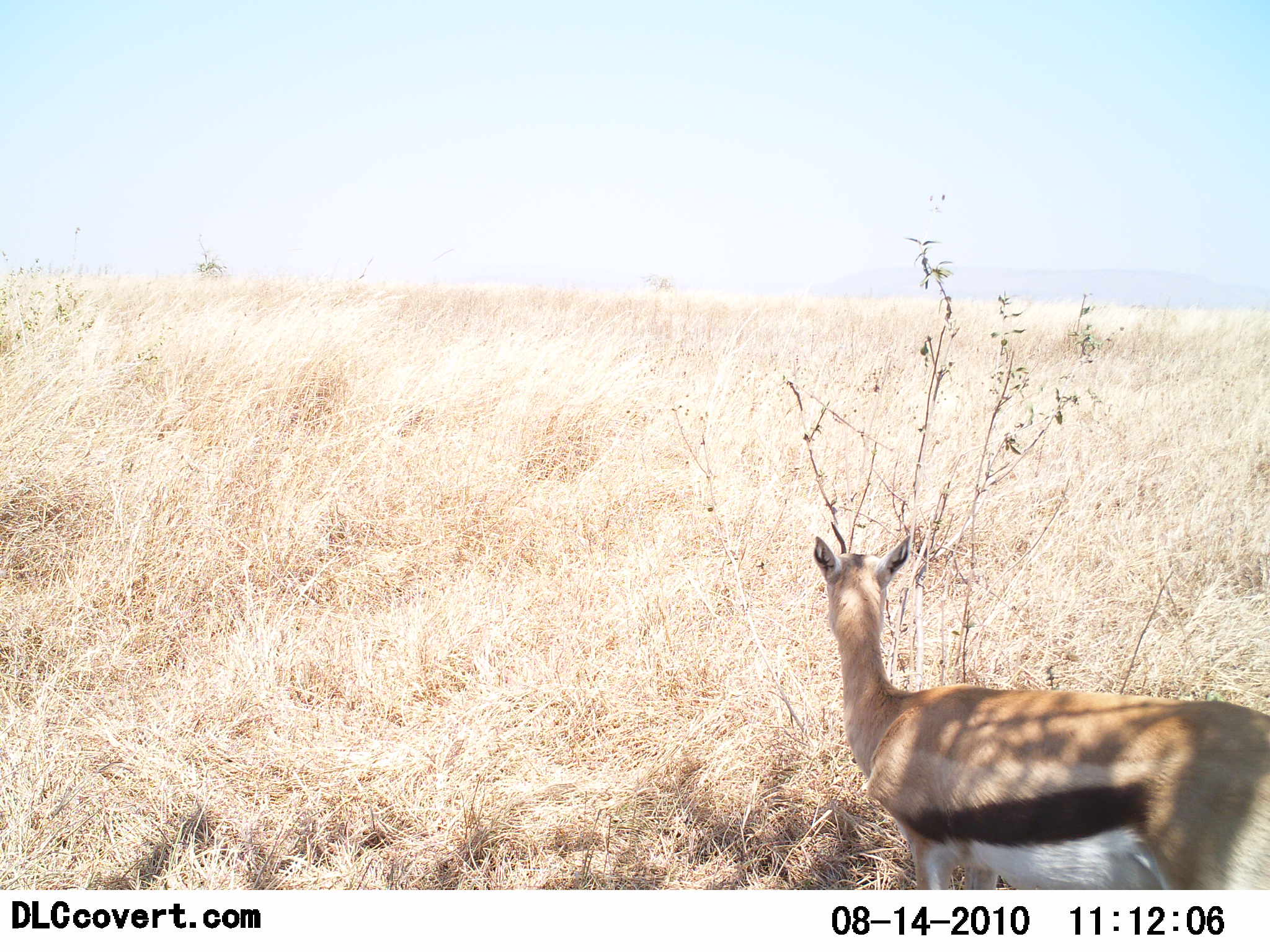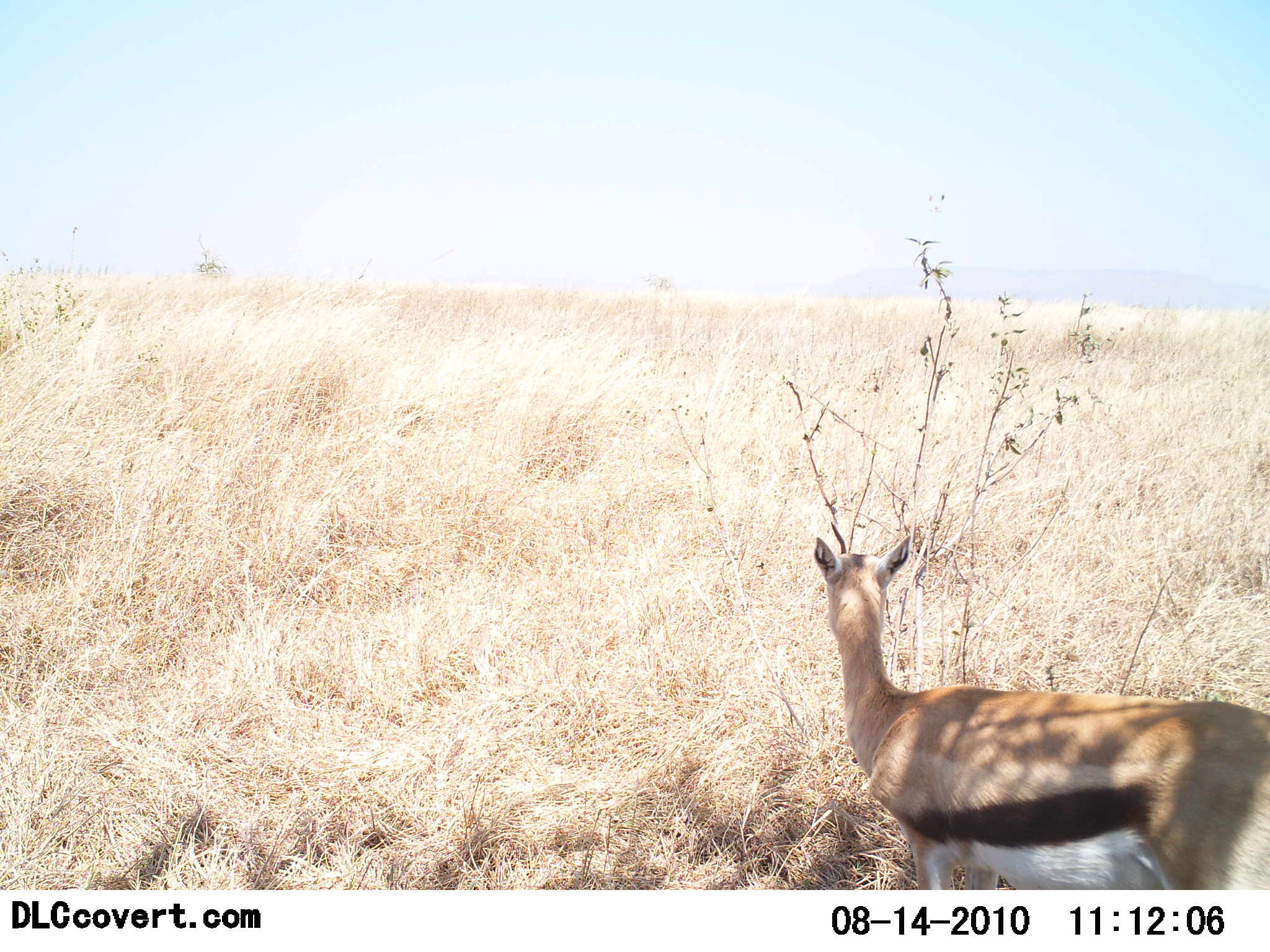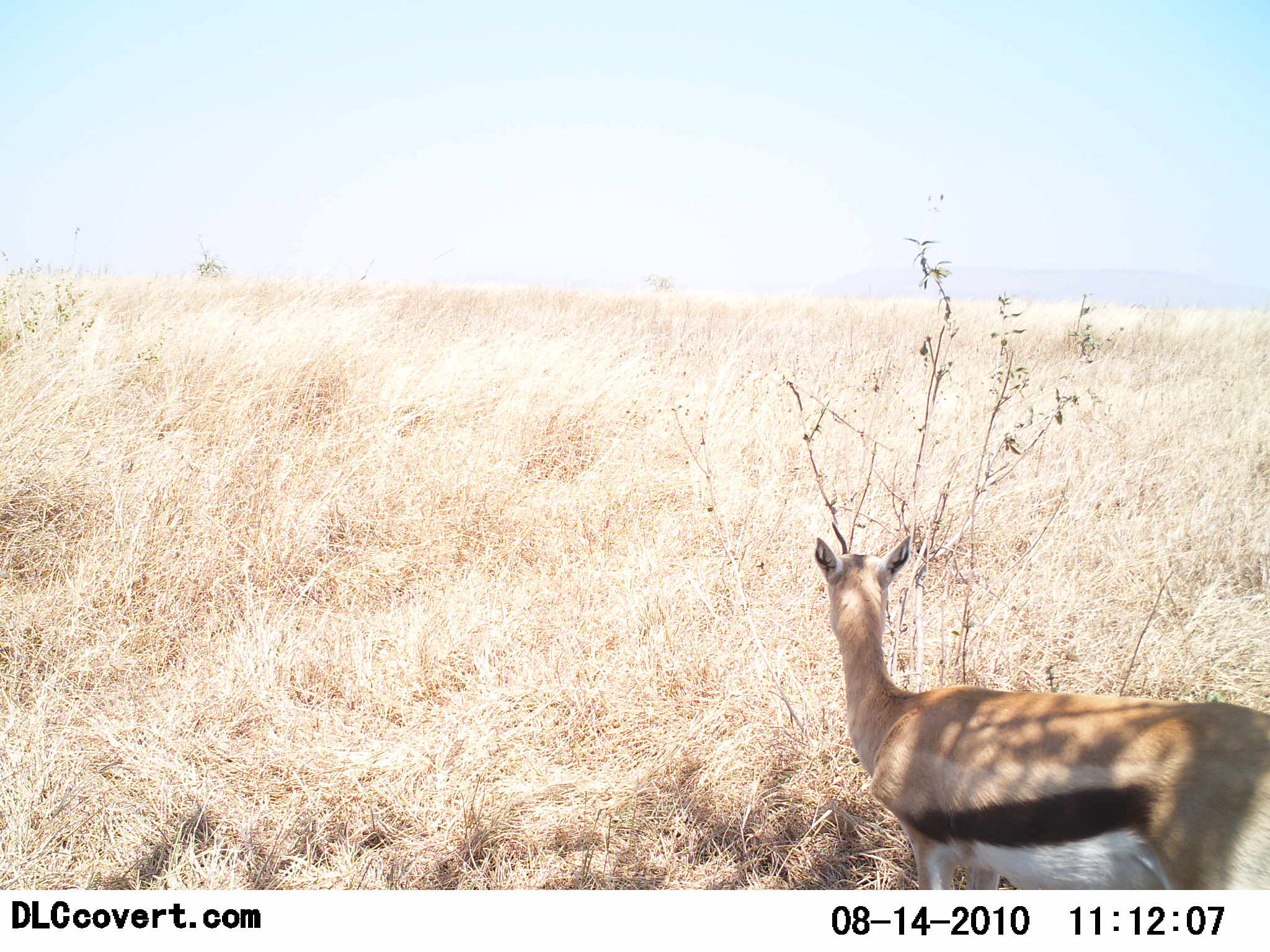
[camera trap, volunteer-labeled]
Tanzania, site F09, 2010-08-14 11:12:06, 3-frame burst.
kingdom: Animalia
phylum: Chordata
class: Mammalia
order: Artiodactyla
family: Bovidae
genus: Eudorcas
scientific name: Eudorcas thomsonii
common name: thomson's gazelle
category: gazellethomsons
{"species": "gazellethomsons (thomson's gazelle) (Eudorcas thomsonii)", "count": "1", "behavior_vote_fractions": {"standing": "100%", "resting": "0%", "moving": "0%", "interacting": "0%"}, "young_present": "0%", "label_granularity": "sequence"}